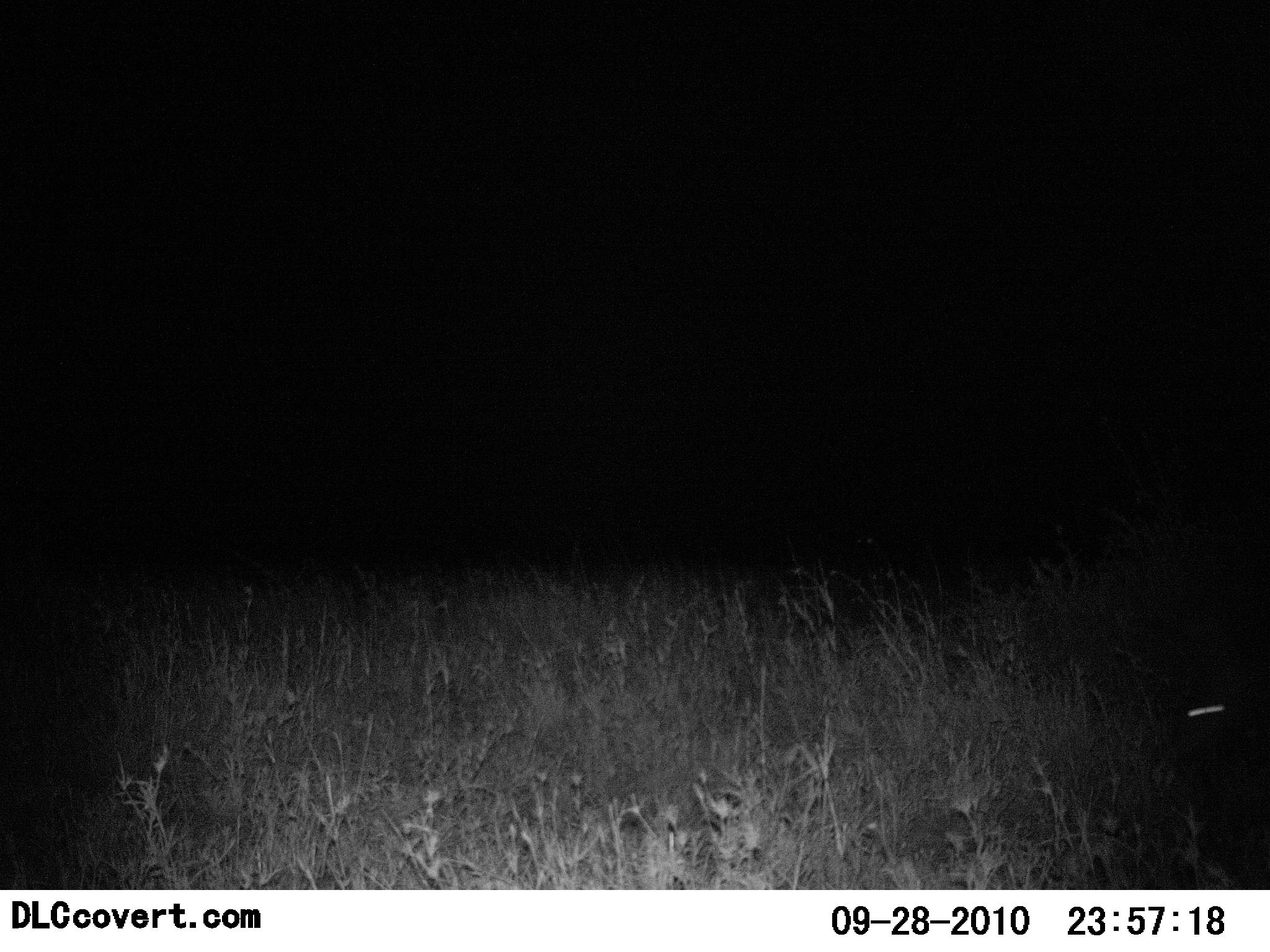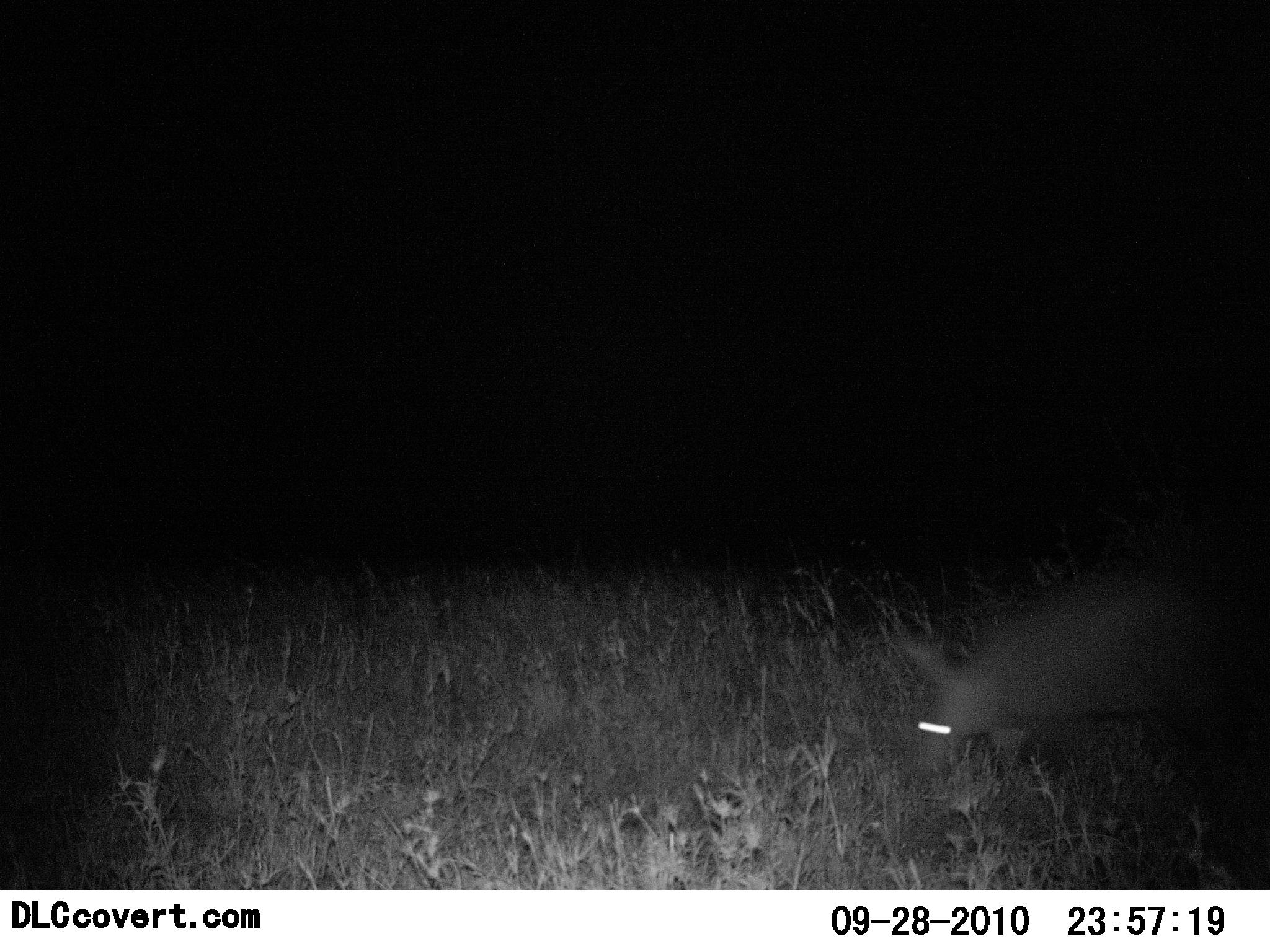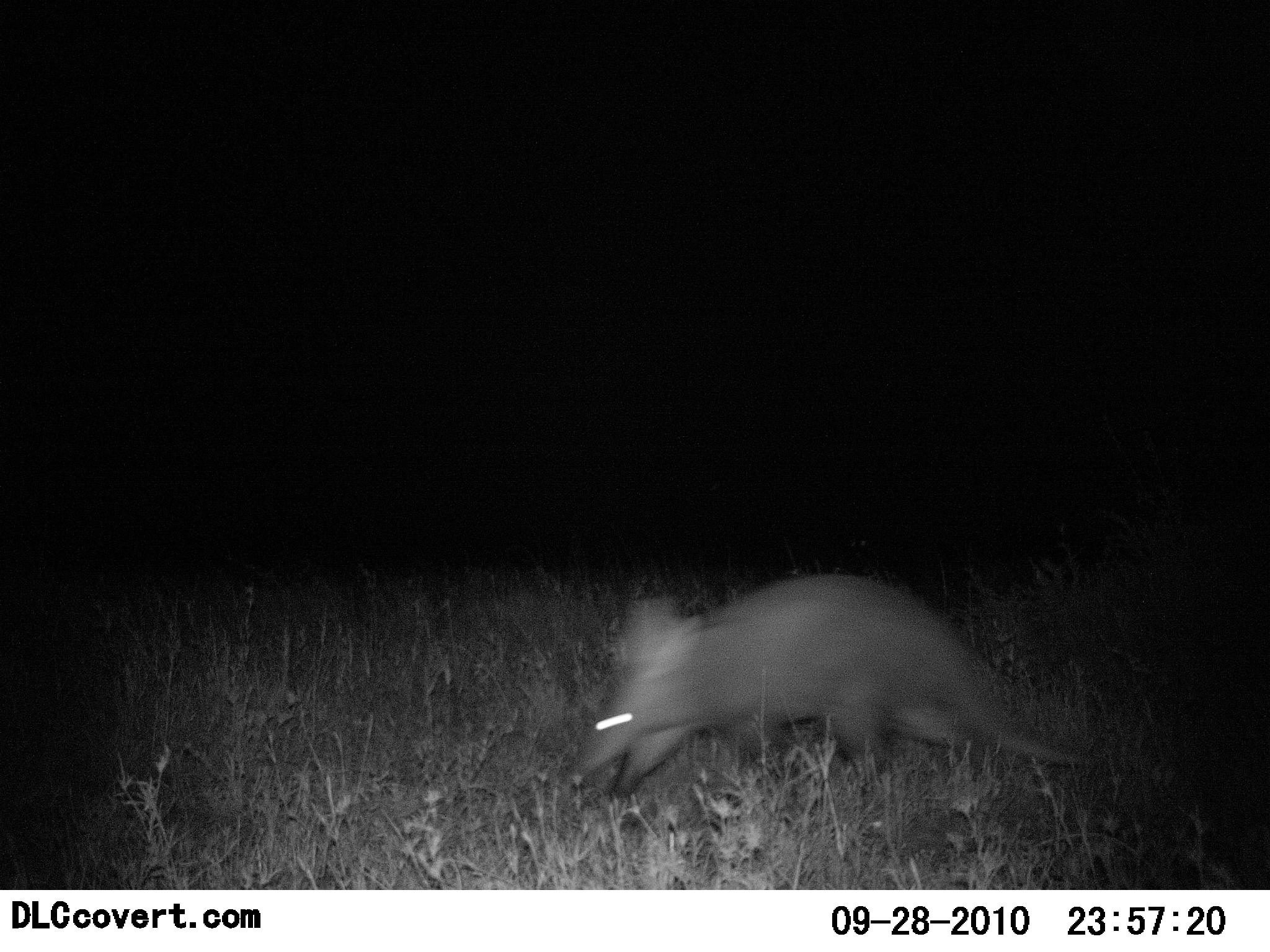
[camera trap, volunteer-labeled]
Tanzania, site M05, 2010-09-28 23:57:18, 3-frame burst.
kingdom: Animalia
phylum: Chordata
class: Mammalia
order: Tubulidentata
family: Orycteropodidae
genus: Orycteropus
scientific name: Orycteropus afer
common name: aardvark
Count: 1.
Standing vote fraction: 0%.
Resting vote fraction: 0%.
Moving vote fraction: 100%.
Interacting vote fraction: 0%.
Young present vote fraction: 0%.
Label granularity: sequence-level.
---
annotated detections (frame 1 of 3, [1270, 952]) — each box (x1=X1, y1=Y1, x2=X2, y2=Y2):
animal: (x1=1173, y1=666, x2=1269, y2=770)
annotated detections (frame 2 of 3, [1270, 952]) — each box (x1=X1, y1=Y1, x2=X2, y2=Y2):
animal: (x1=896, y1=563, x2=1270, y2=785)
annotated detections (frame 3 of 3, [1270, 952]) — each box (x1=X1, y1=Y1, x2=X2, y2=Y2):
animal: (x1=562, y1=571, x2=1099, y2=806)